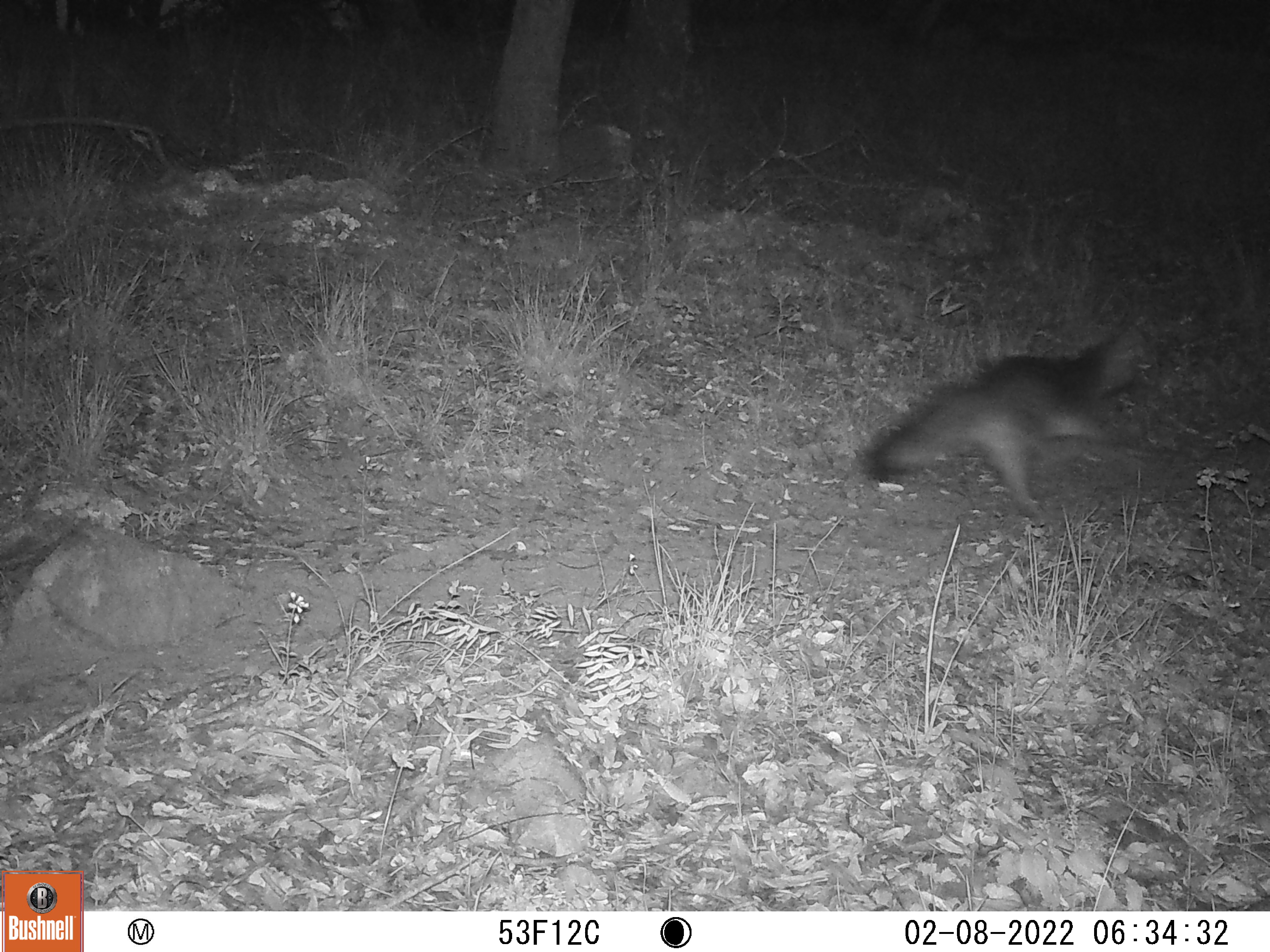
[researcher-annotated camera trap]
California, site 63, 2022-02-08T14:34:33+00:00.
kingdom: Animalia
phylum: Chordata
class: Mammalia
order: Carnivora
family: Canidae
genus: Urocyon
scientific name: Urocyon cinereoargenteus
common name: gray fox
Gray fox (Urocyon cinereoargenteus).